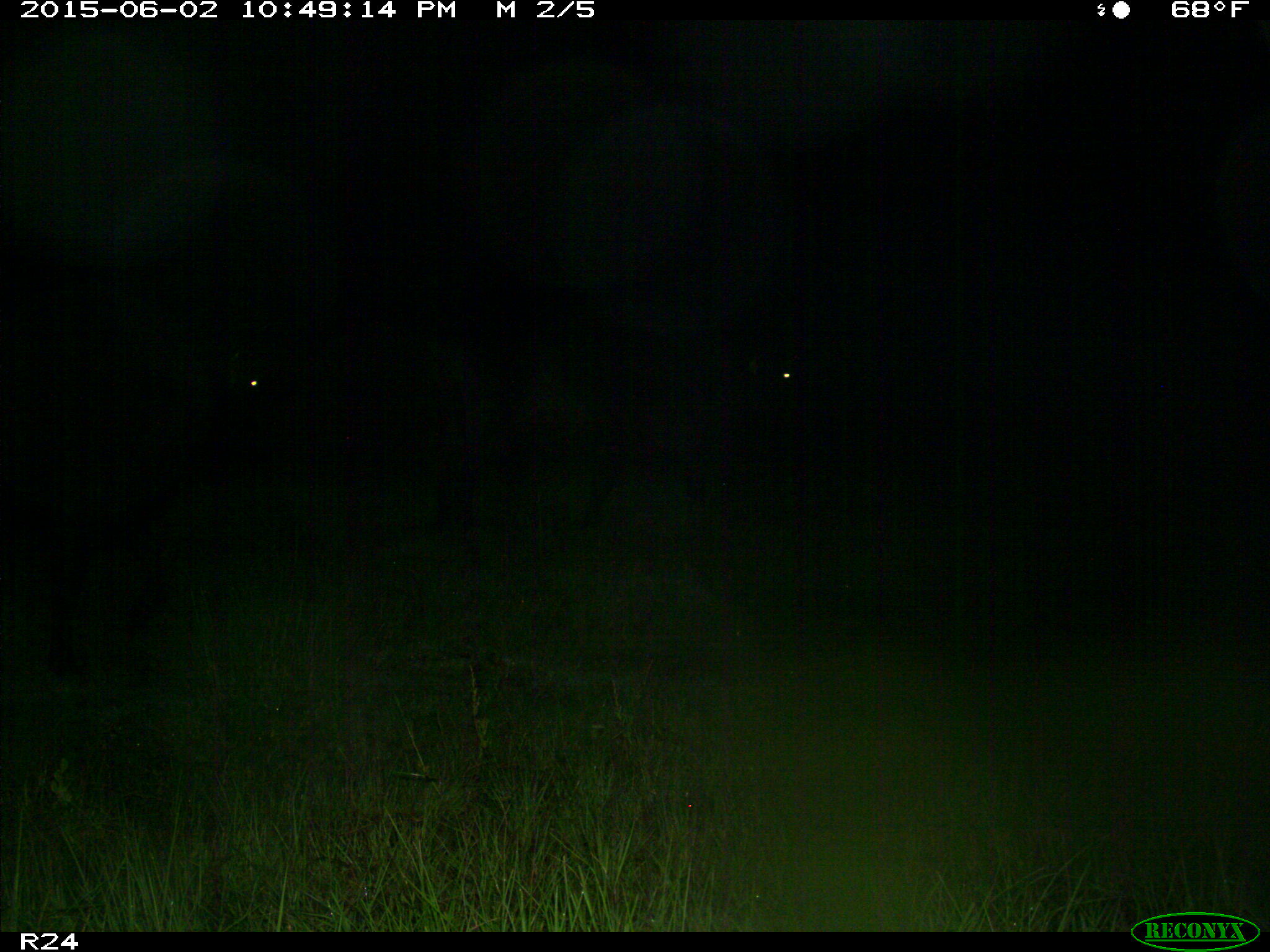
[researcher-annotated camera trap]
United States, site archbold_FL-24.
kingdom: Animalia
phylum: Chordata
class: Mammalia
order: Artiodactyla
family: Bovidae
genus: Bos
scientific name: Bos taurus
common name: domestic cow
Bos taurus (domestic cow).